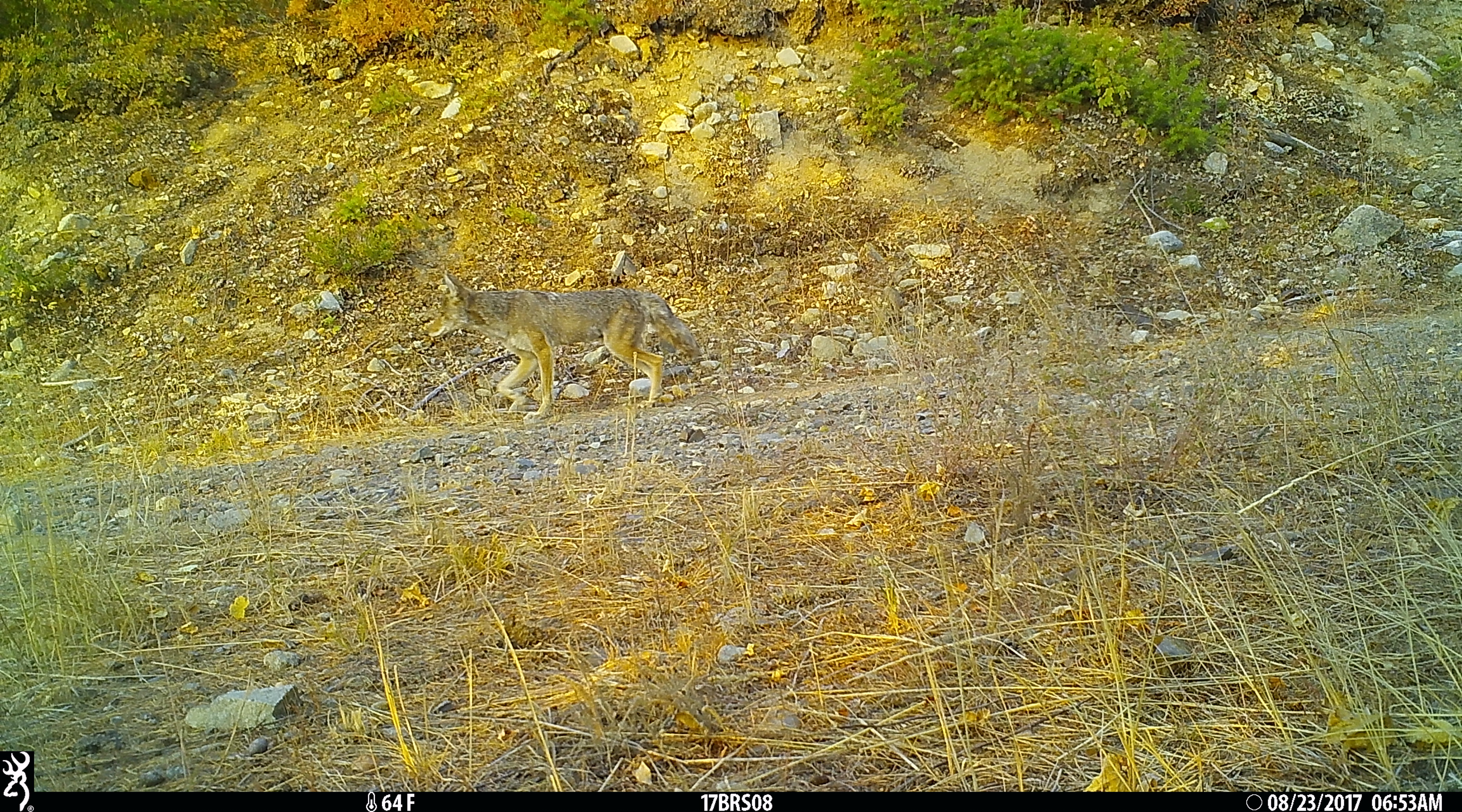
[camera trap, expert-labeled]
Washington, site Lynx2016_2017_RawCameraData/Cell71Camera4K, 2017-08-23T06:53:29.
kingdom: Animalia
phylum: Chordata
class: Mammalia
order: Carnivora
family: Canidae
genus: Canis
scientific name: Canis latrans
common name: coyote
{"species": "Canis latrans (coyote)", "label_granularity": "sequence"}